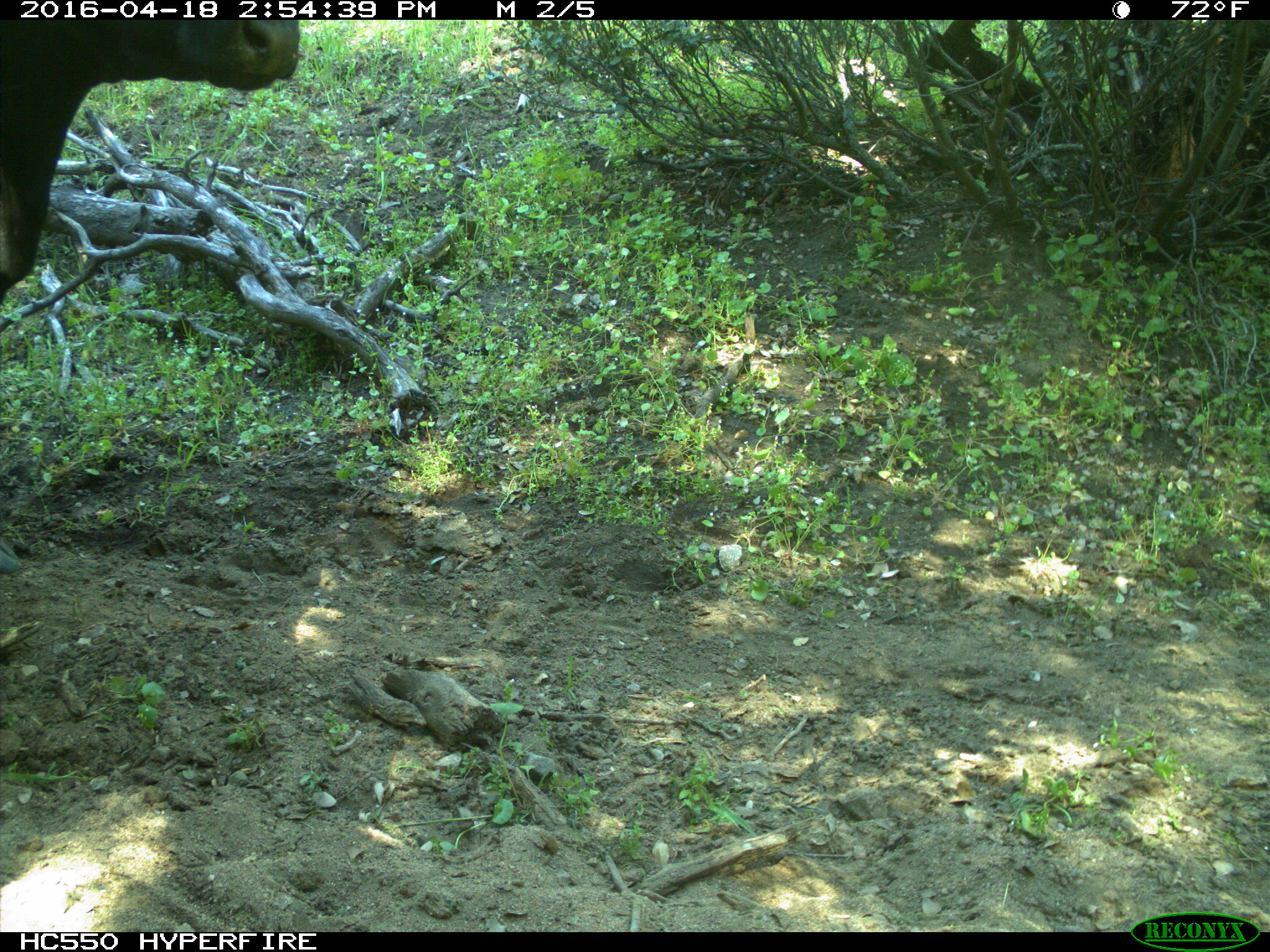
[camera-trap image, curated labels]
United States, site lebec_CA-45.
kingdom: Animalia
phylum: Chordata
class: Mammalia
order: Artiodactyla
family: Bovidae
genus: Bos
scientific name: Bos taurus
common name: domestic cow